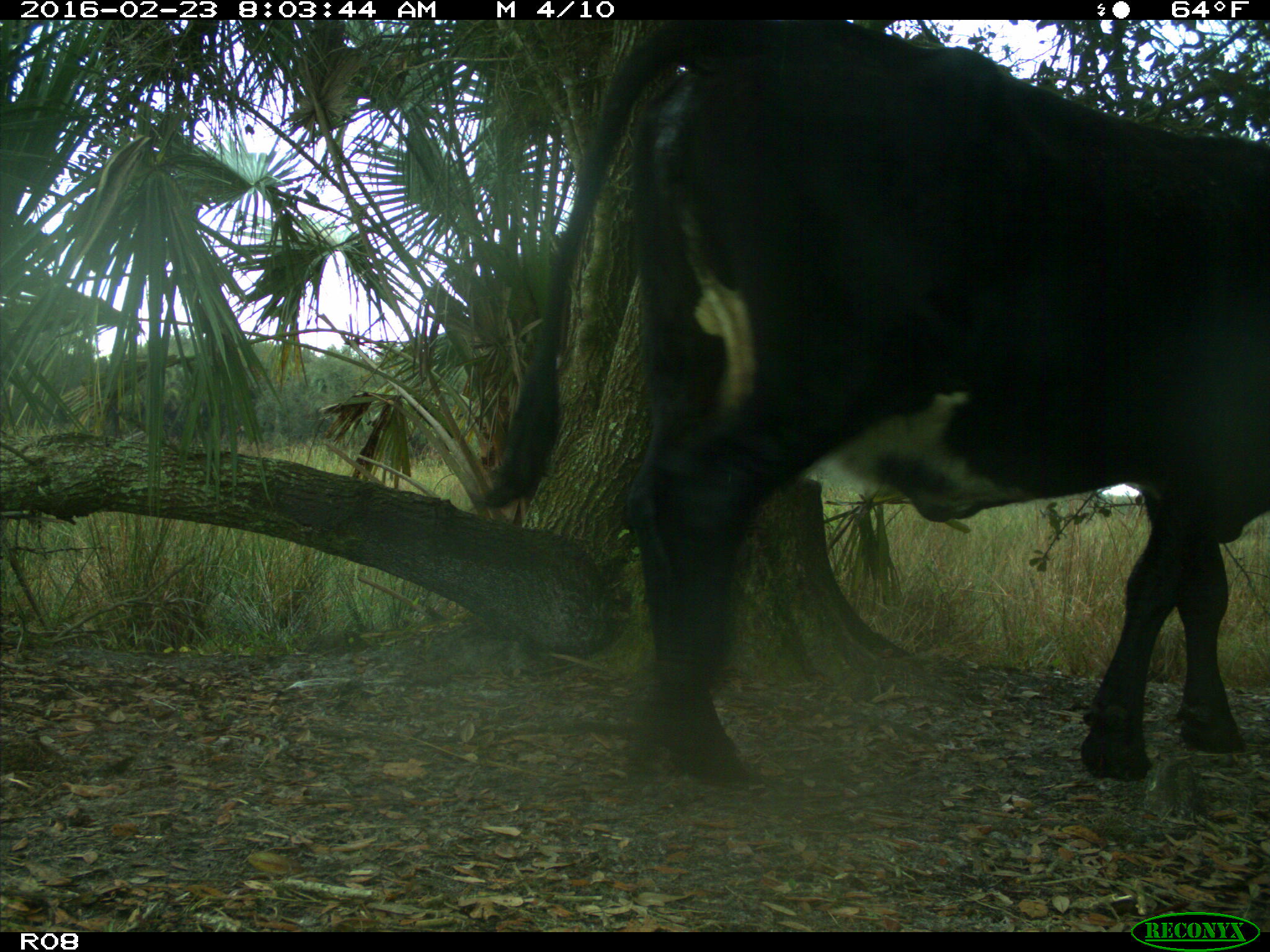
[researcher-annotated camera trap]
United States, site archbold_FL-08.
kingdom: Animalia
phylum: Chordata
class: Mammalia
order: Artiodactyla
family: Bovidae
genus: Bos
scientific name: Bos taurus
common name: domestic cow